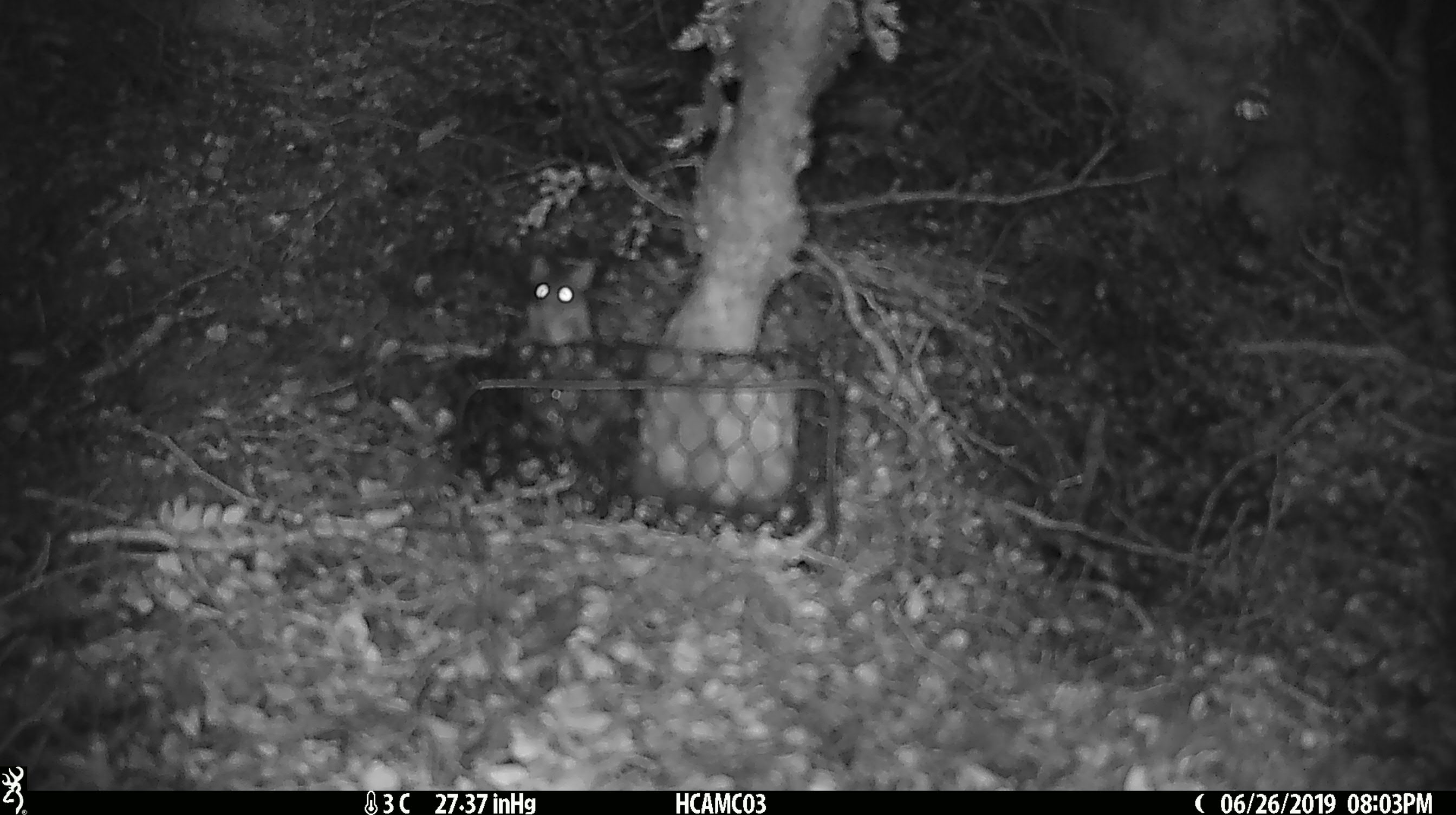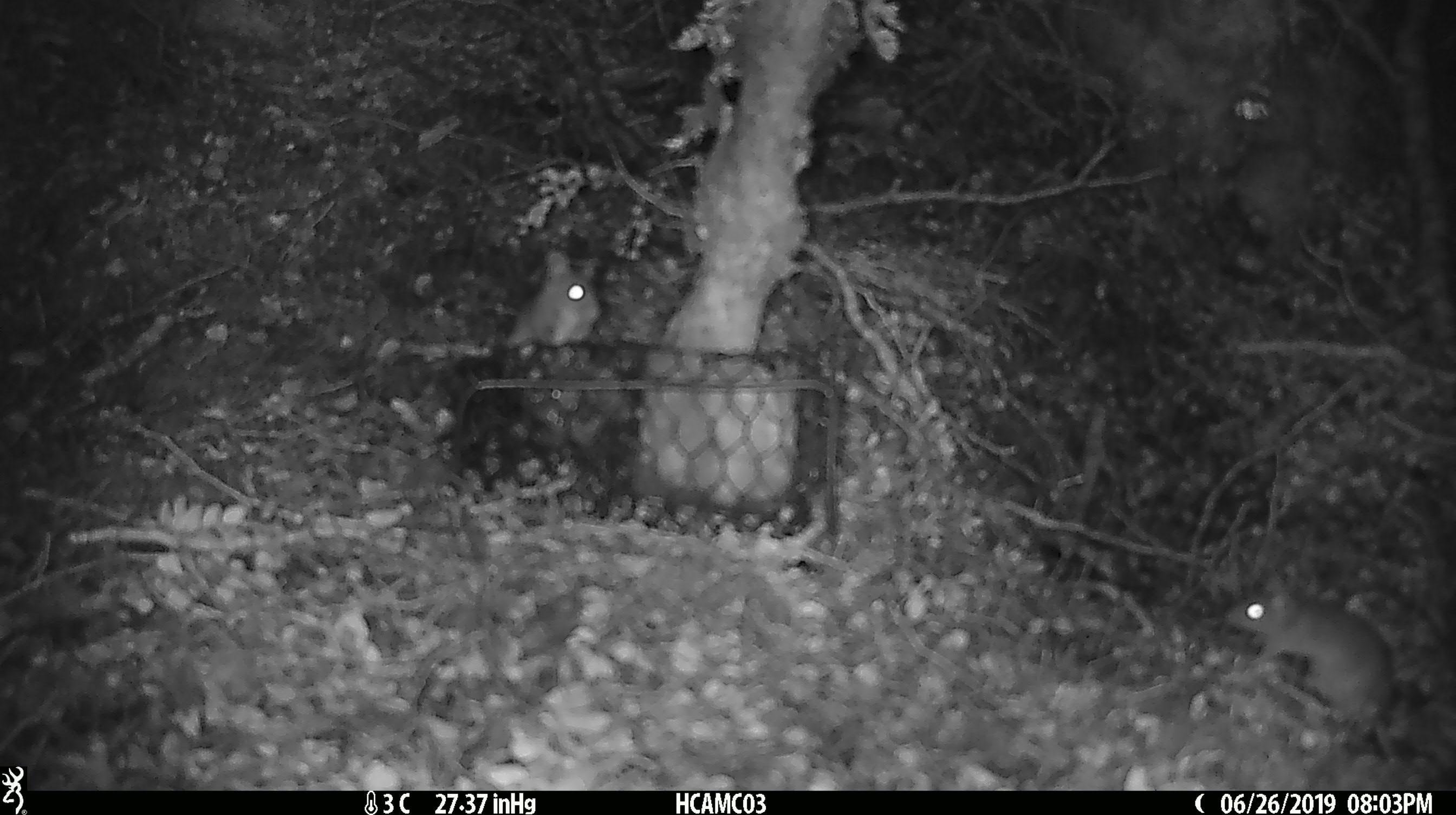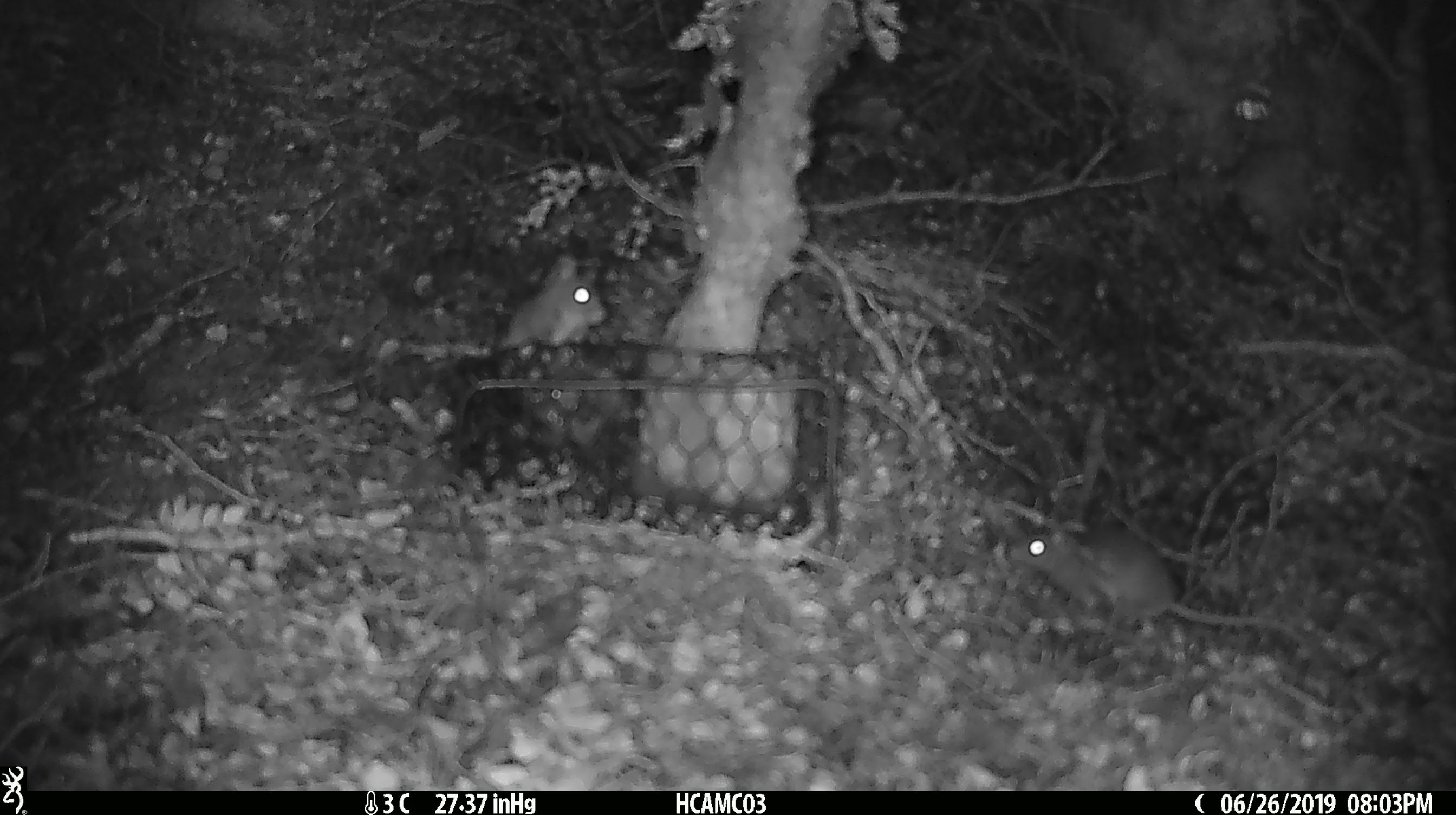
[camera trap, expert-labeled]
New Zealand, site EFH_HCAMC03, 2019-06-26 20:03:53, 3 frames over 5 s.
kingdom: Animalia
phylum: Chordata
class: Mammalia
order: Rodentia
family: Muridae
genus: Mus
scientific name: Mus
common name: mouse